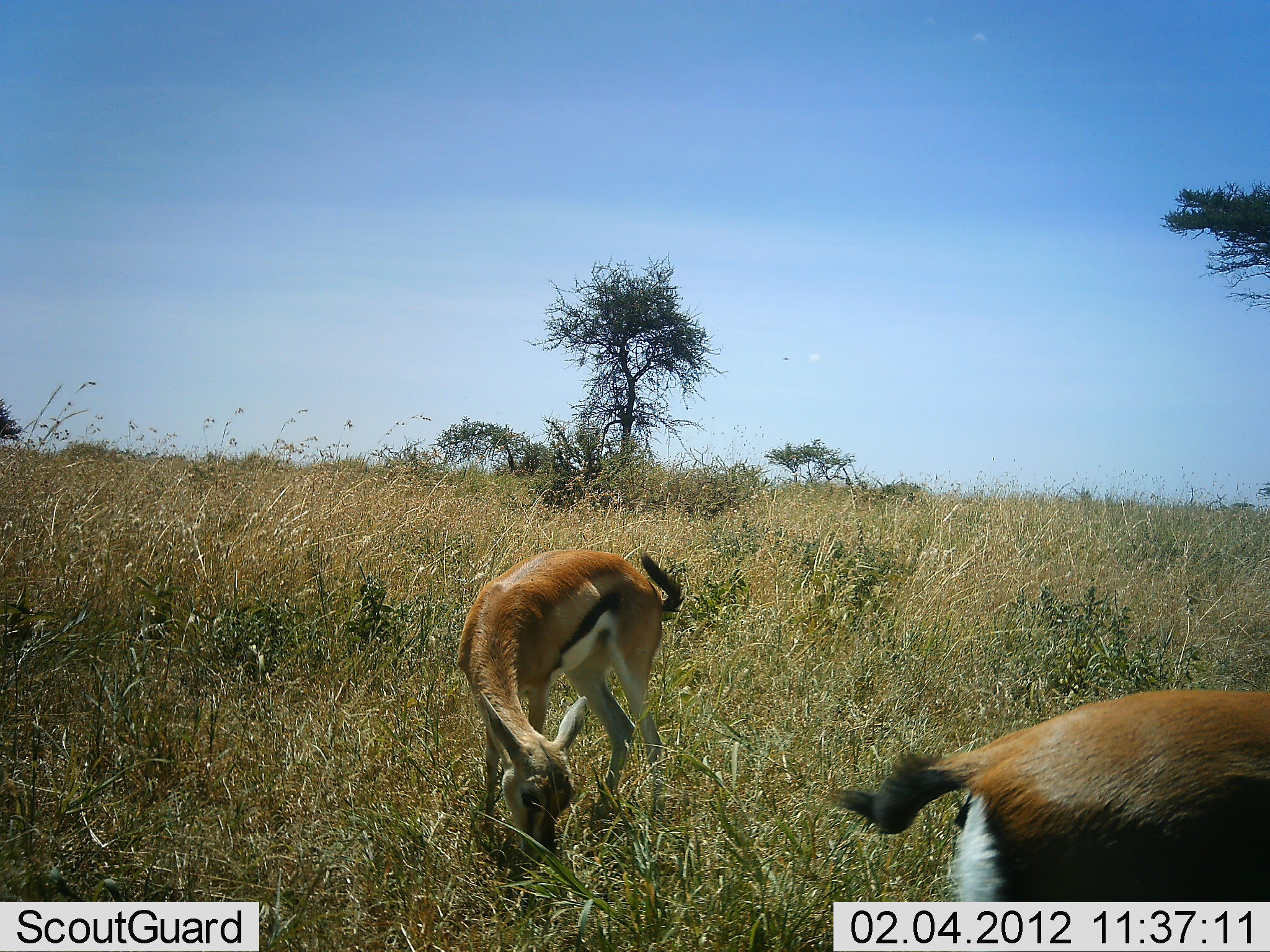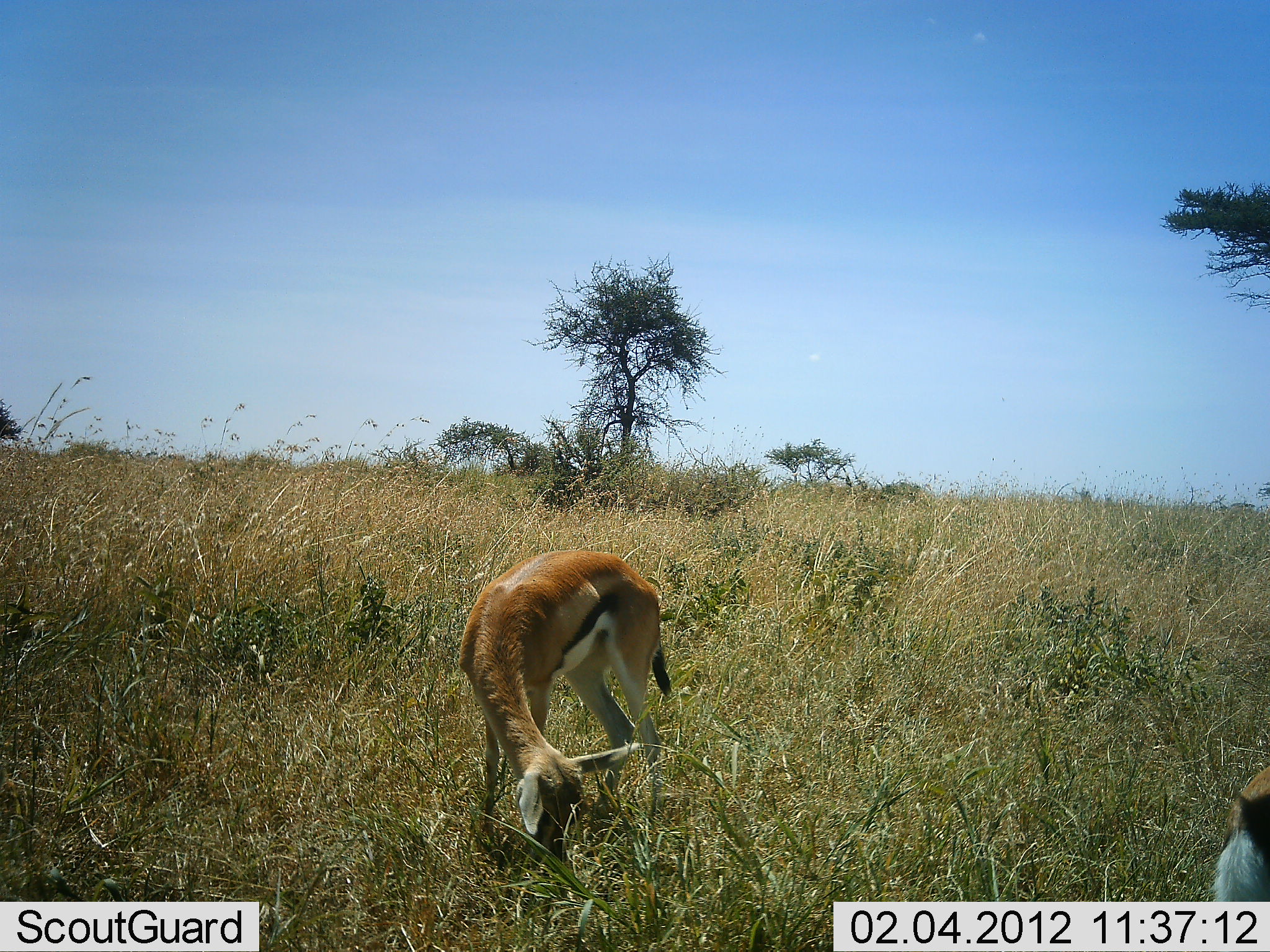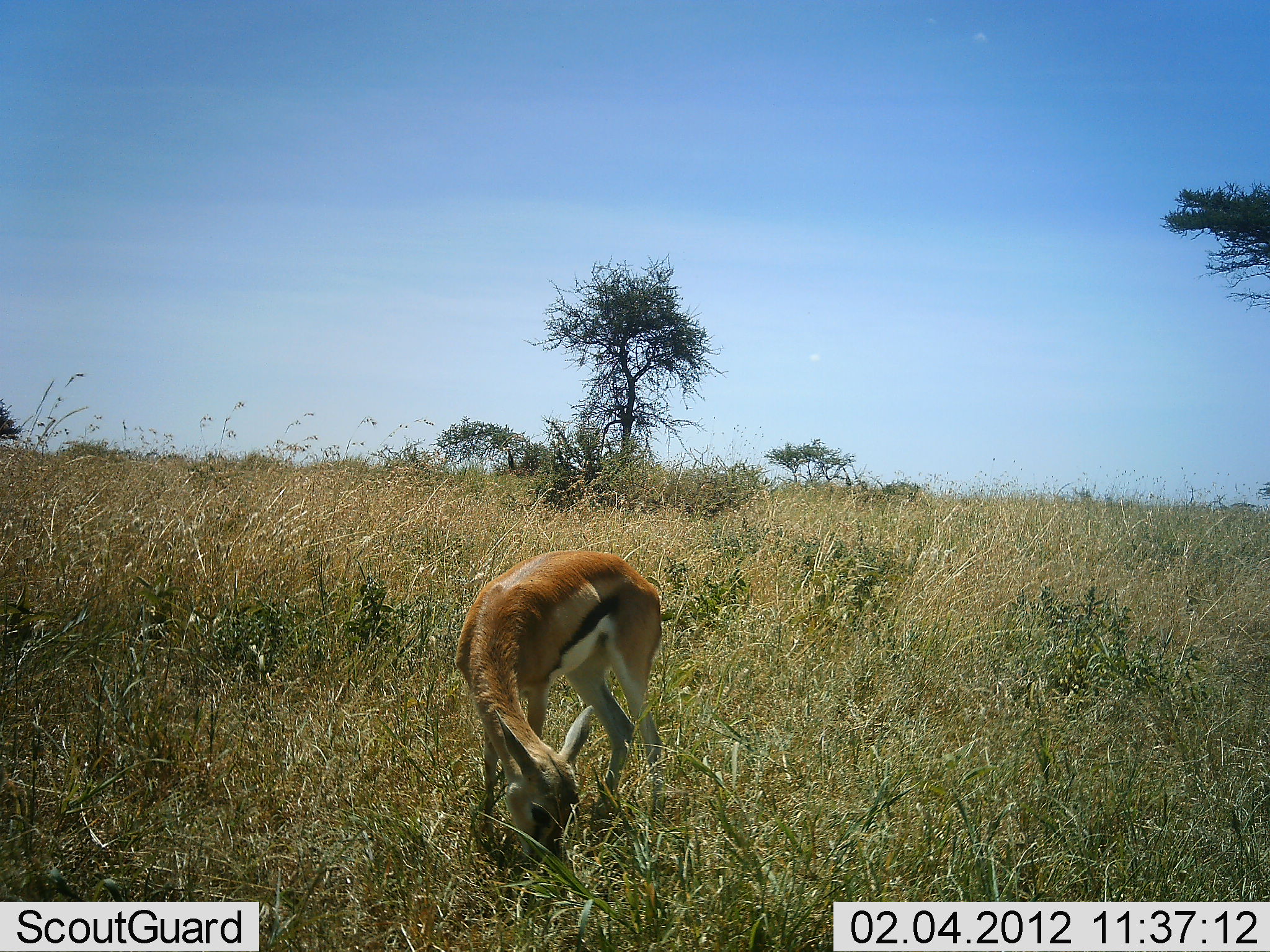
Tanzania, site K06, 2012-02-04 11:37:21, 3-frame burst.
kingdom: Animalia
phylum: Chordata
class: Mammalia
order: Artiodactyla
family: Bovidae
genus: Eudorcas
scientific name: Eudorcas thomsonii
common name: thomson's gazelle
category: gazellethomsons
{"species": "gazellethomsons (thomson's gazelle) (Eudorcas thomsonii)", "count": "2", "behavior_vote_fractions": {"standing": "19%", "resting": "0%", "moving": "42%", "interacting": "0%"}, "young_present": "6%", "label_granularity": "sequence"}